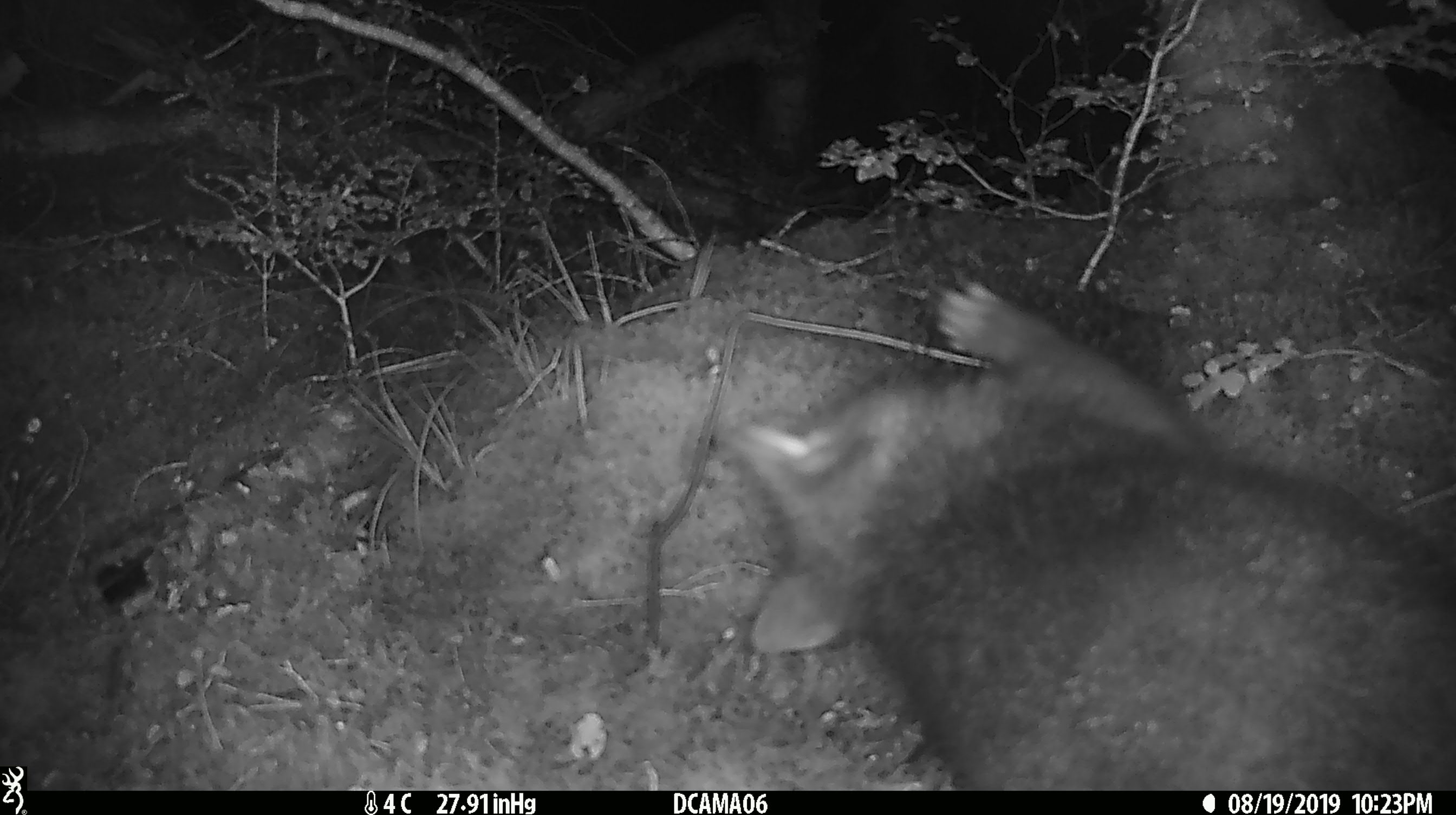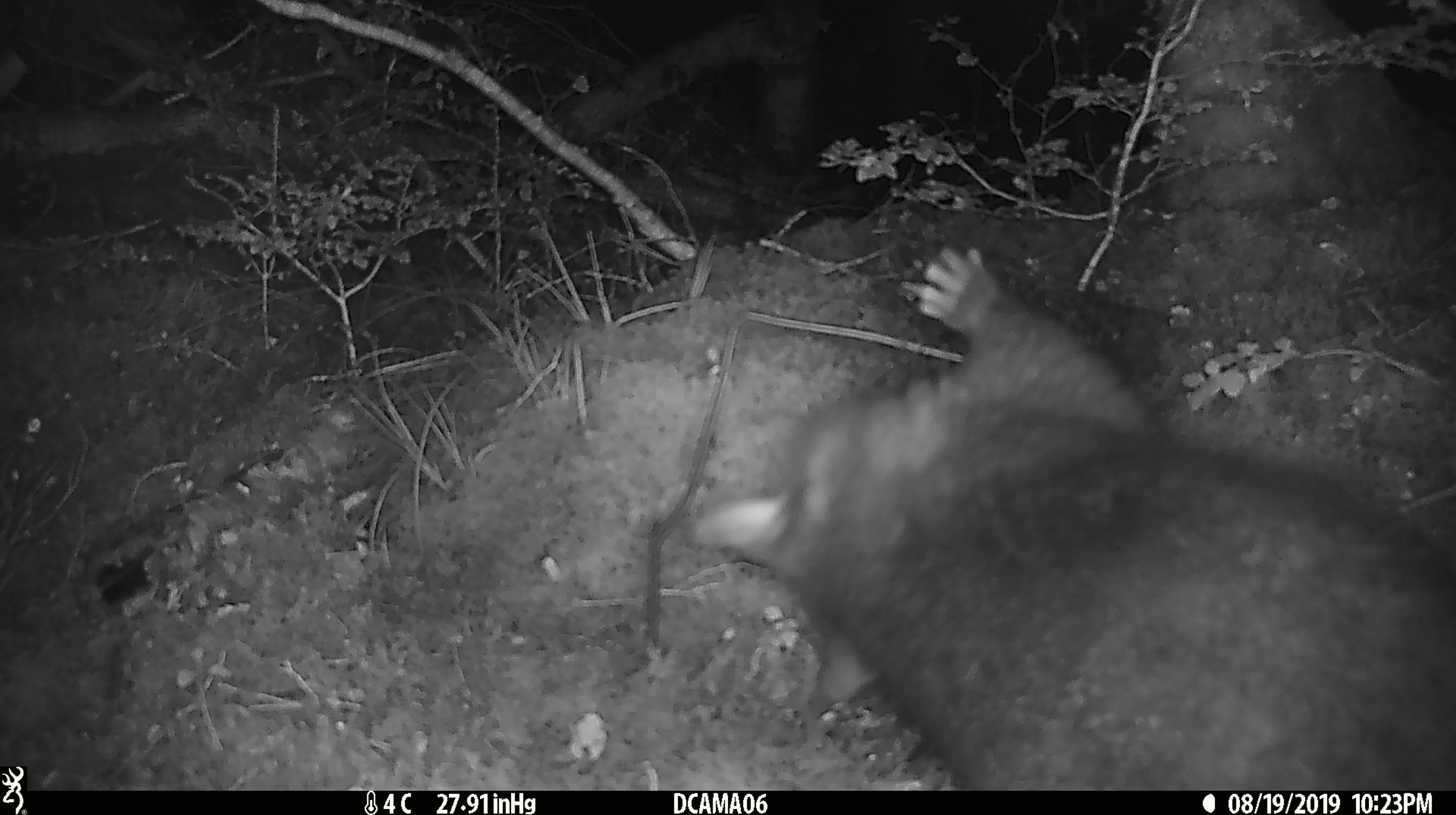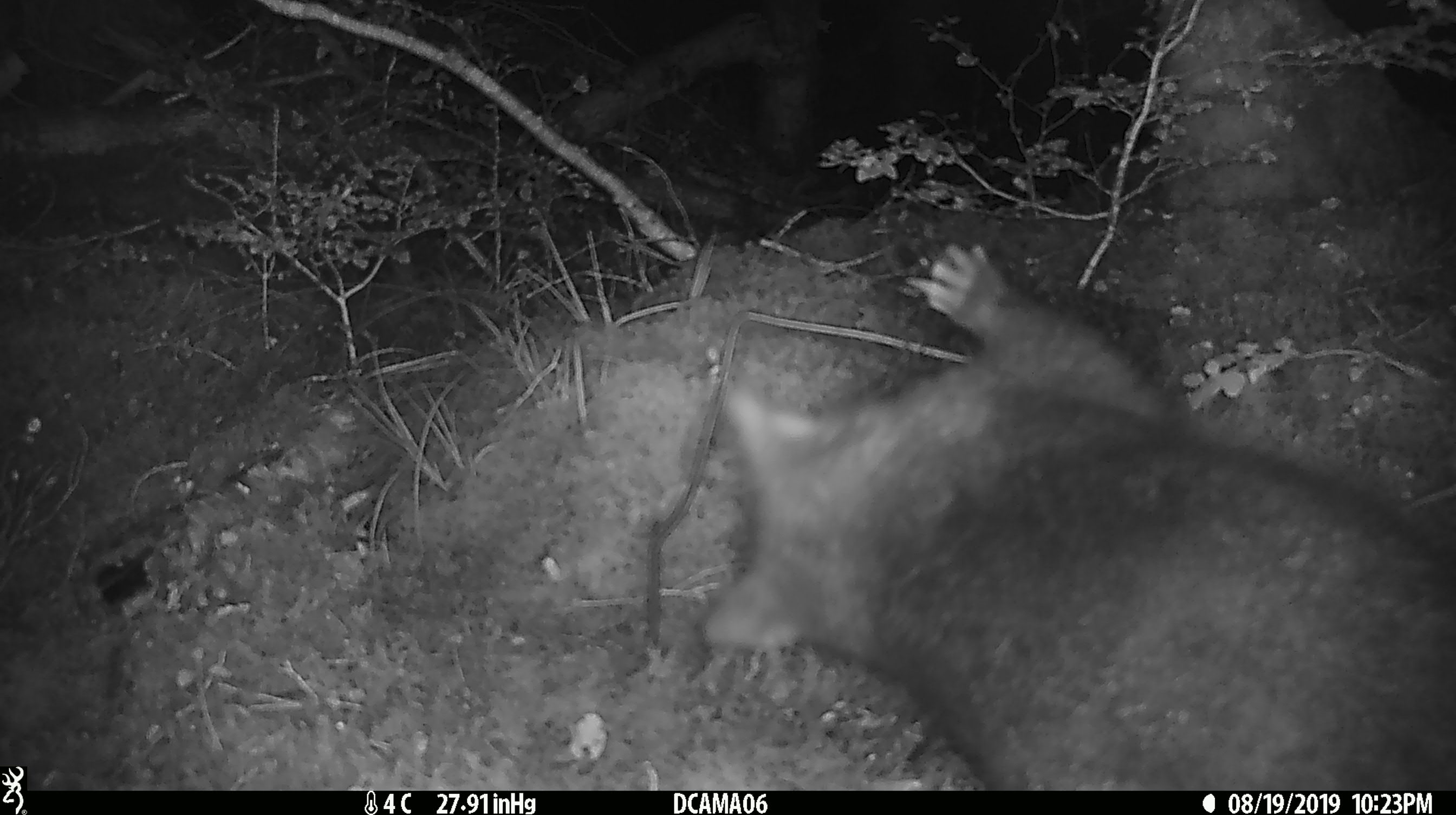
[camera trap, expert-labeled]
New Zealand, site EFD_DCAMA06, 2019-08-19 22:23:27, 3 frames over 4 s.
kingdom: Animalia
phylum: Chordata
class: Mammalia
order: Diprotodontia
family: Phalangeridae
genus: Trichosurus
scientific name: Trichosurus vulpecula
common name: common brushtail possum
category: possum